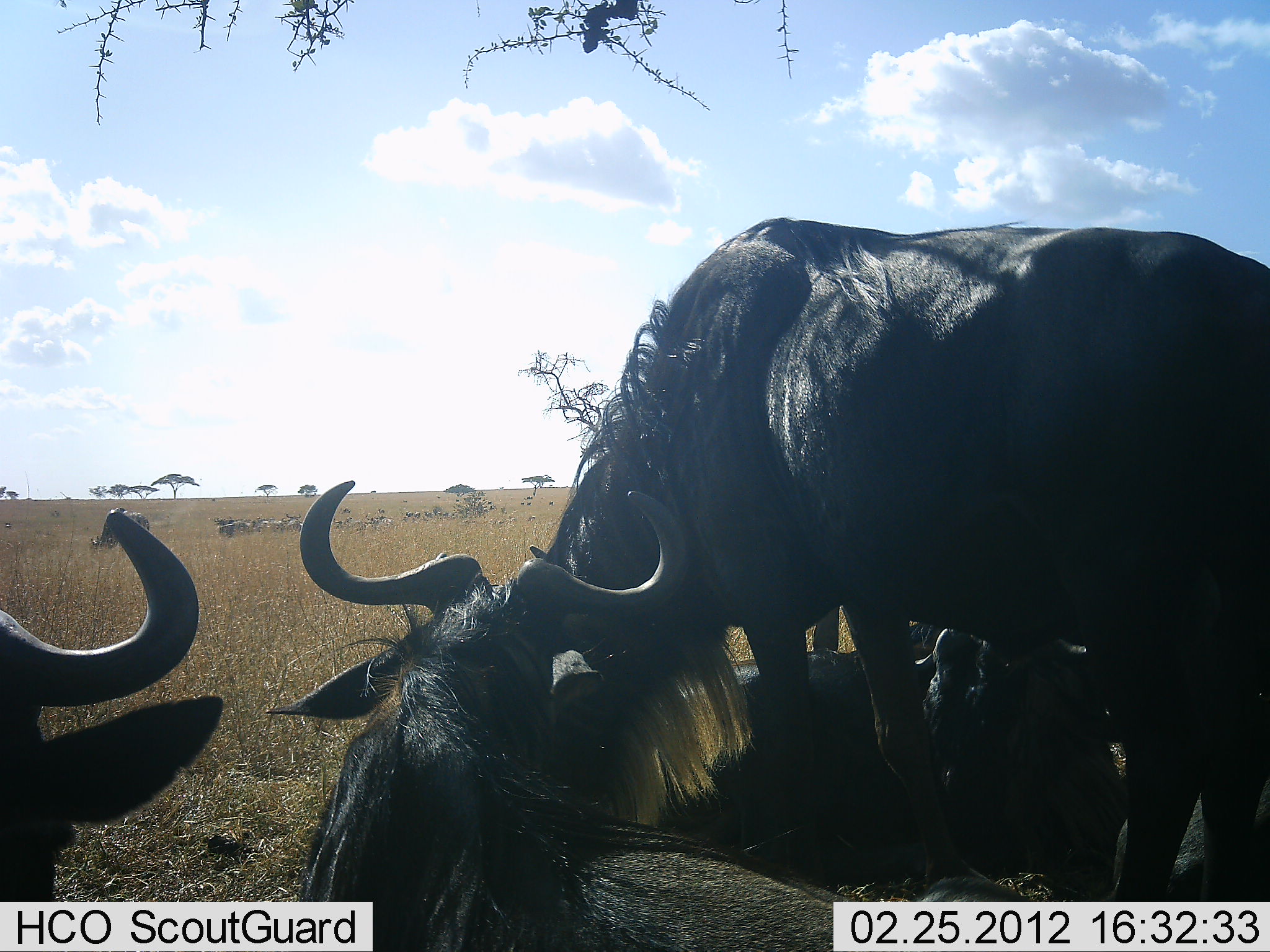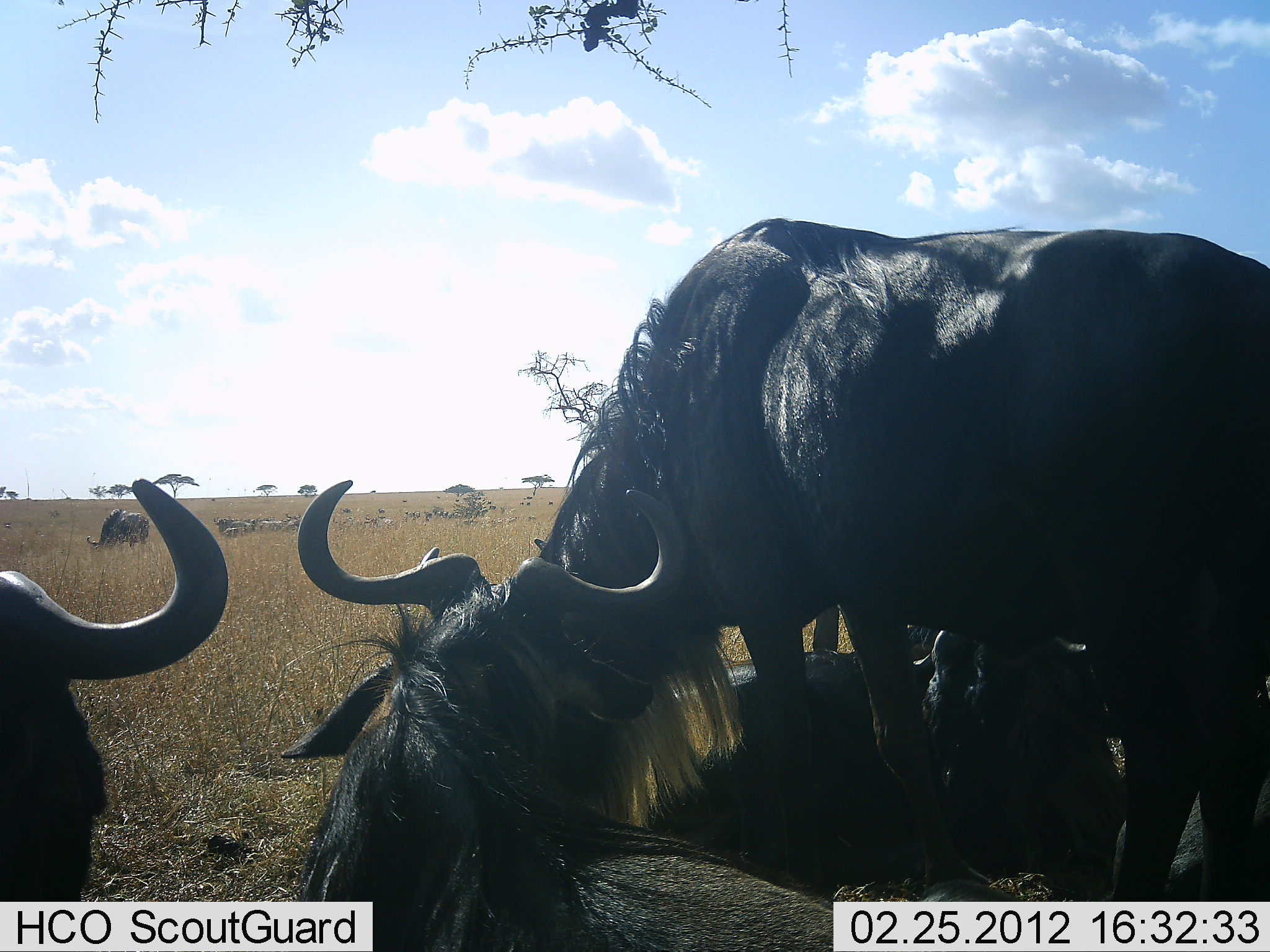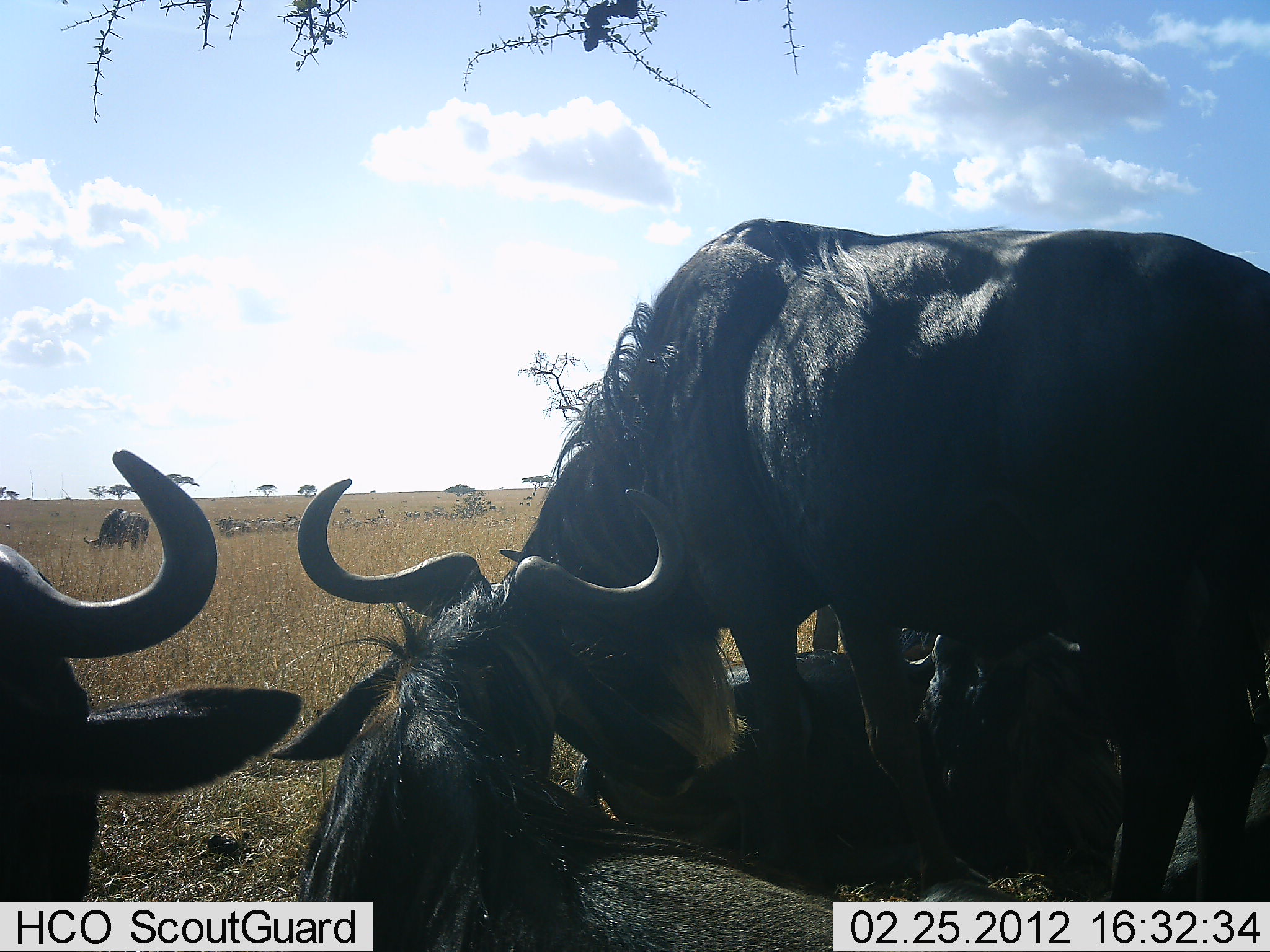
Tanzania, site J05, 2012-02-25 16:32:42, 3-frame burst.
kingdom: Animalia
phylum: Chordata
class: Mammalia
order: Artiodactyla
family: Bovidae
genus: Connochaetes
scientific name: Connochaetes taurinus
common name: blue wildebeest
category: wildebeest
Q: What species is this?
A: Wildebeest (blue wildebeest) (Connochaetes taurinus).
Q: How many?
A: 8.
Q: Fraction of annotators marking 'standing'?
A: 69%.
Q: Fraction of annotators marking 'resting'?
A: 94%.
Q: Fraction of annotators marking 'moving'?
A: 12%.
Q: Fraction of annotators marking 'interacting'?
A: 0%.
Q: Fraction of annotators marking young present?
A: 0%.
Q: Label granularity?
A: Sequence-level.